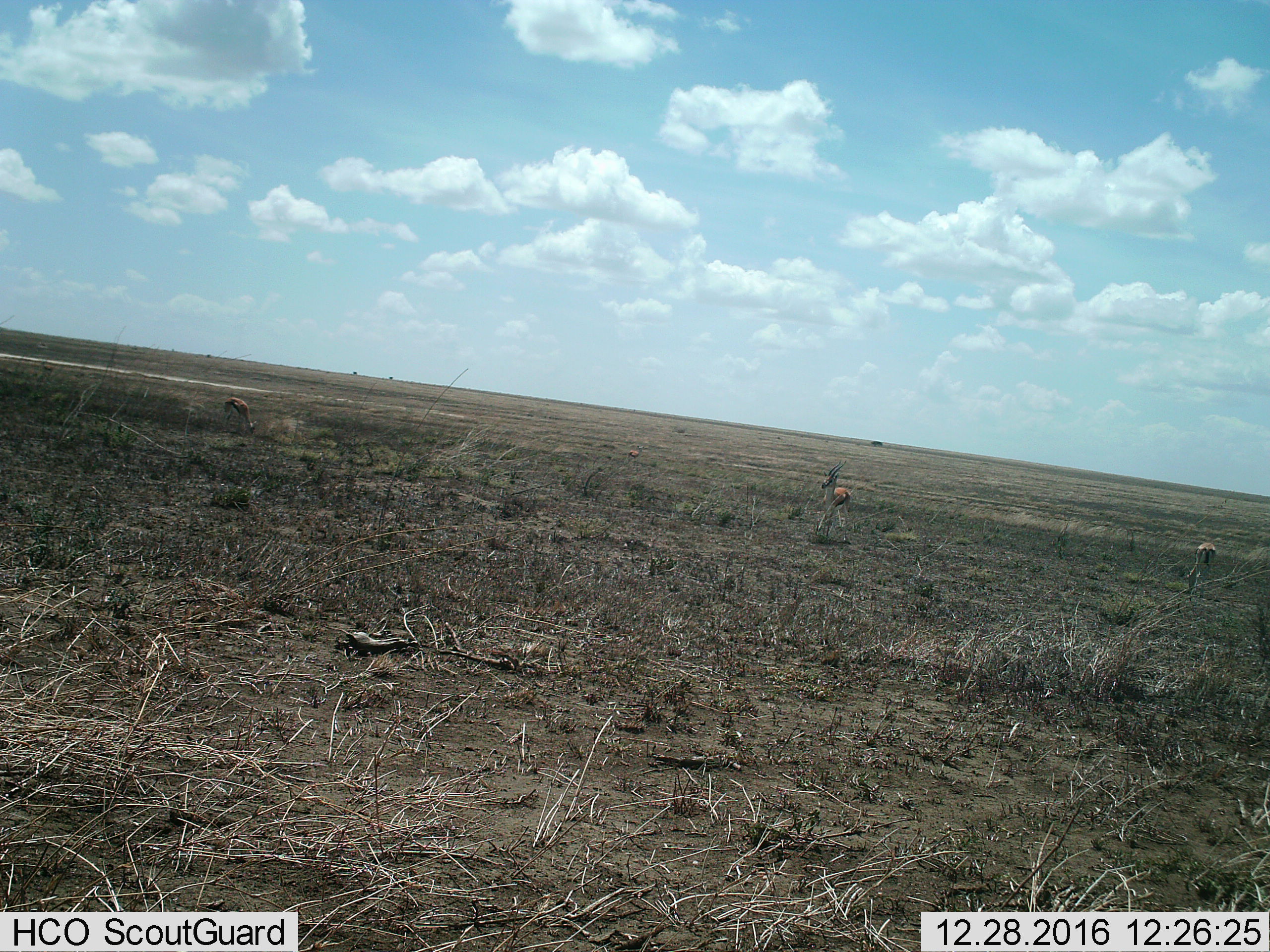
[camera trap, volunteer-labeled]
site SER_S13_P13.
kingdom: Animalia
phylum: Chordata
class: Mammalia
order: Artiodactyla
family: Bovidae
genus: Eudorcas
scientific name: Eudorcas thomsonii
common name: thomson's gazelle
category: gazellethomsons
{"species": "gazellethomsons (thomson's gazelle) (Eudorcas thomsonii)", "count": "3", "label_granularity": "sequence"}